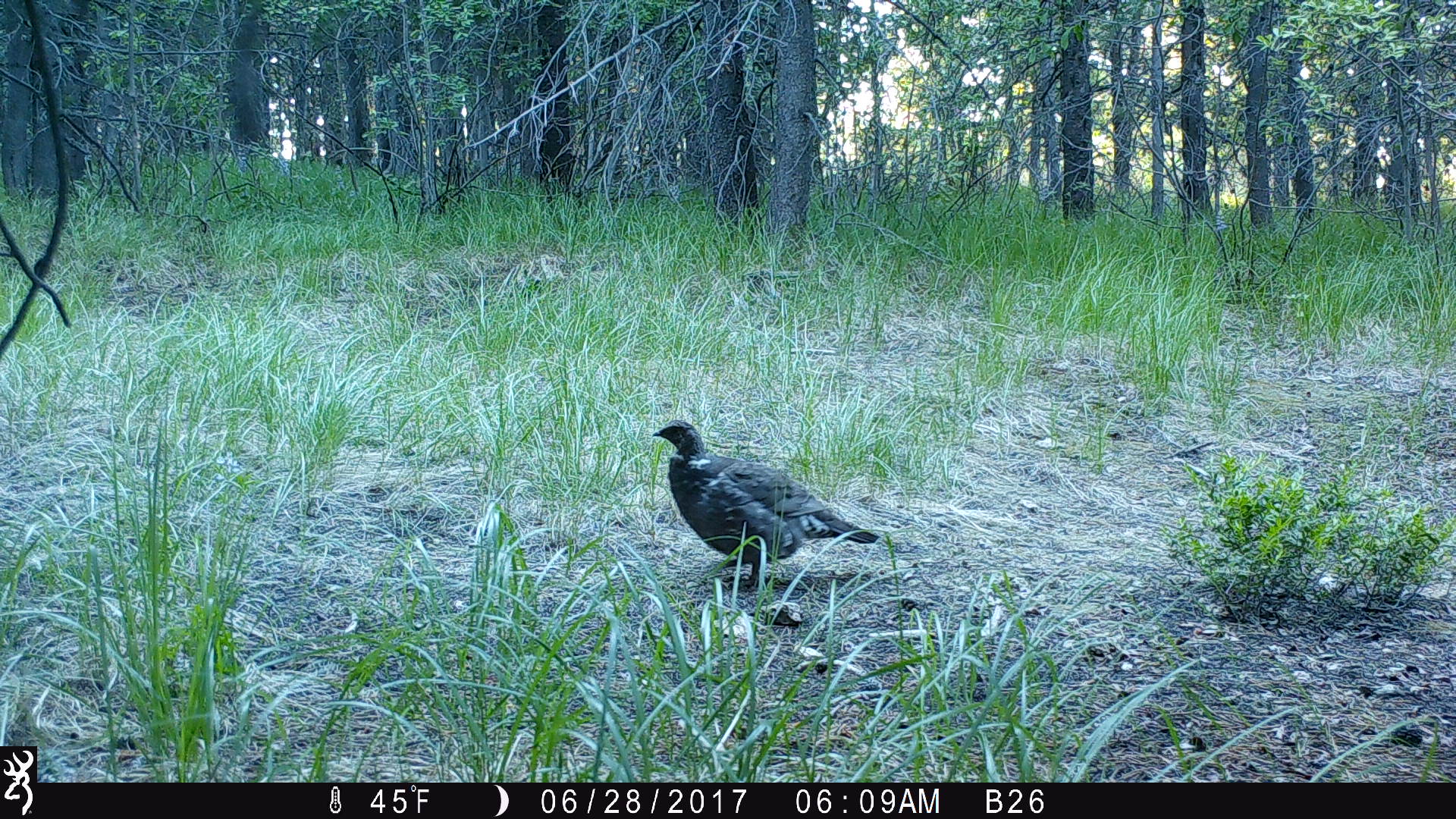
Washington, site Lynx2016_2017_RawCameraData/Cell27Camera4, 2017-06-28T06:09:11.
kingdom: Animalia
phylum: Chordata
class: Aves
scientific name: Aves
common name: birds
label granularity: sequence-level